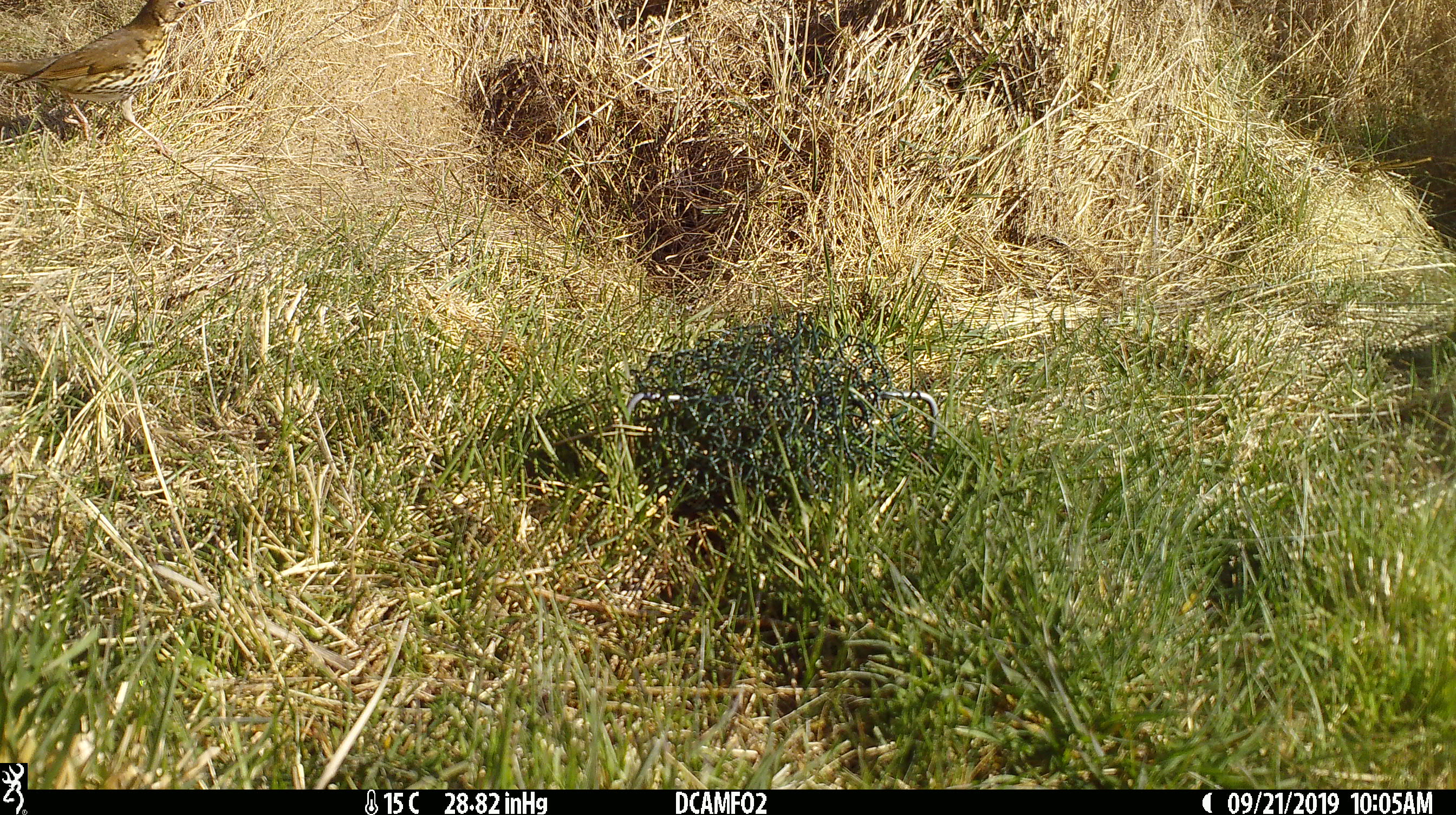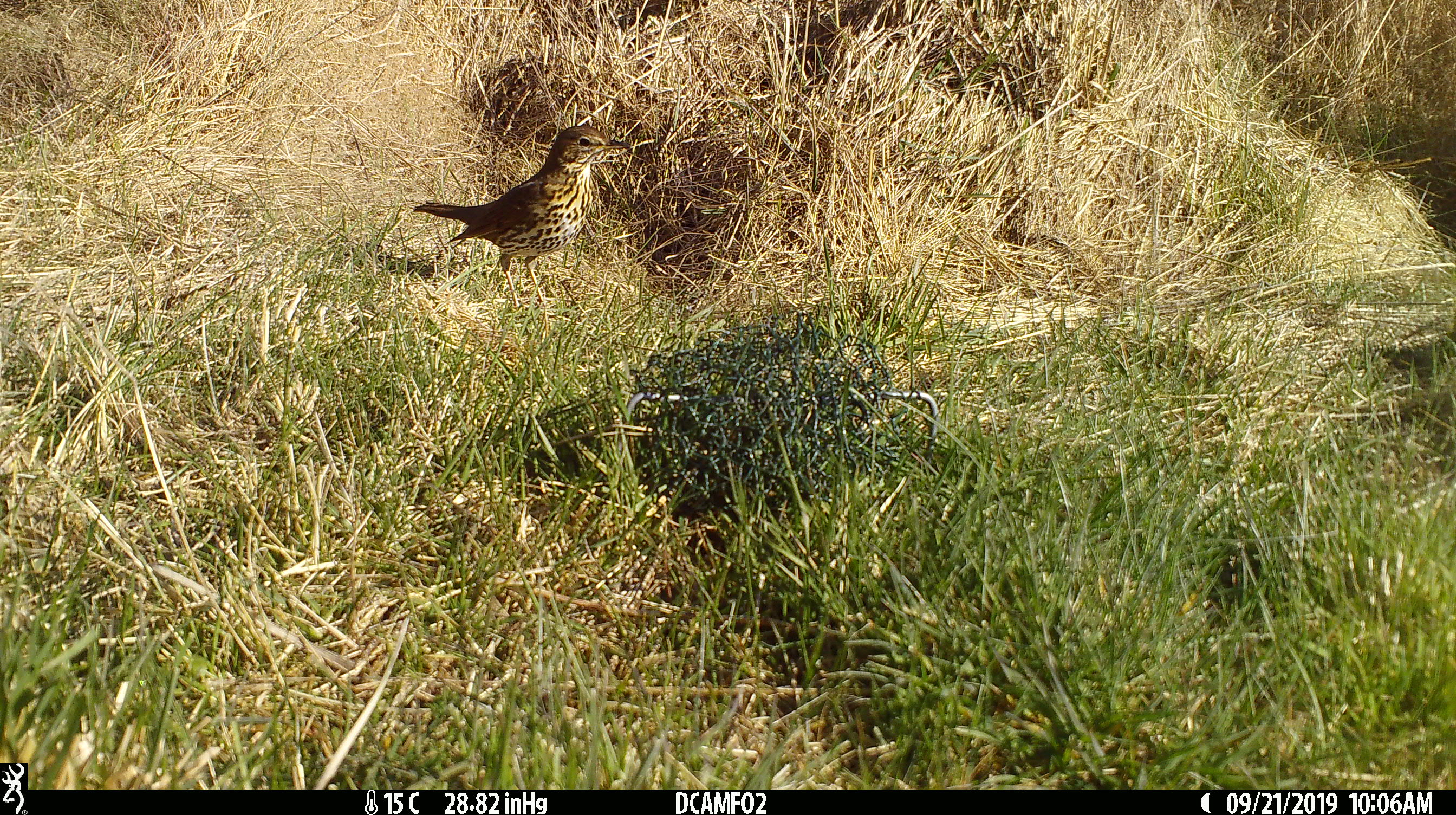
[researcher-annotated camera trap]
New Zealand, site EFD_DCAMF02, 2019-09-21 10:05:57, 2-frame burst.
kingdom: Animalia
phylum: Chordata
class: Aves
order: Passeriformes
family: Turdidae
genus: Turdus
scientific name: Turdus philomelos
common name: song thrush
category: thrush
Thrush (song thrush) (Turdus philomelos).